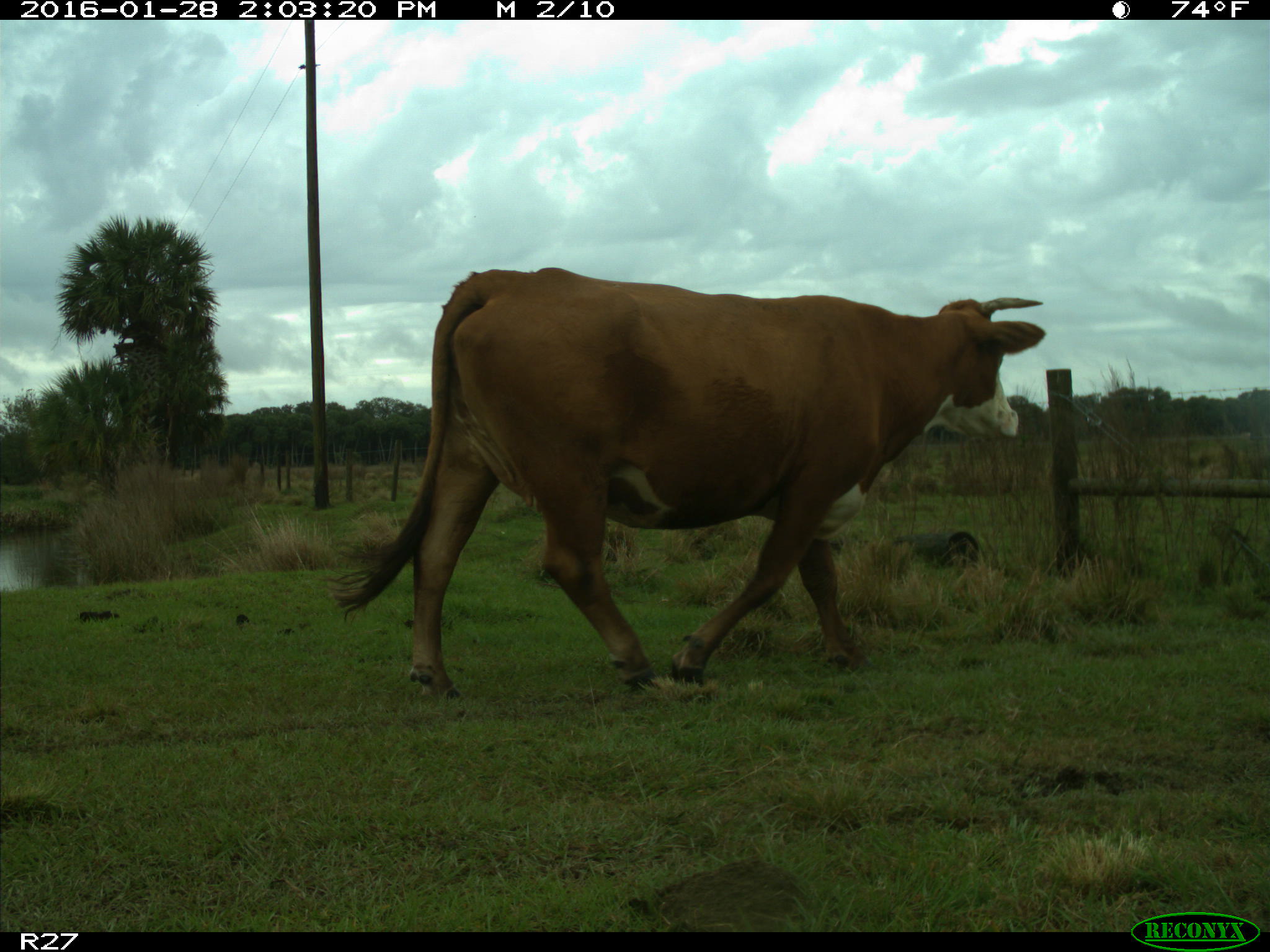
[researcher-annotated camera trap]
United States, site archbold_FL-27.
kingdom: Animalia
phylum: Chordata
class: Mammalia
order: Artiodactyla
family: Bovidae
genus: Bos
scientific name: Bos taurus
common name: domestic cow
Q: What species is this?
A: Bos taurus (domestic cow).